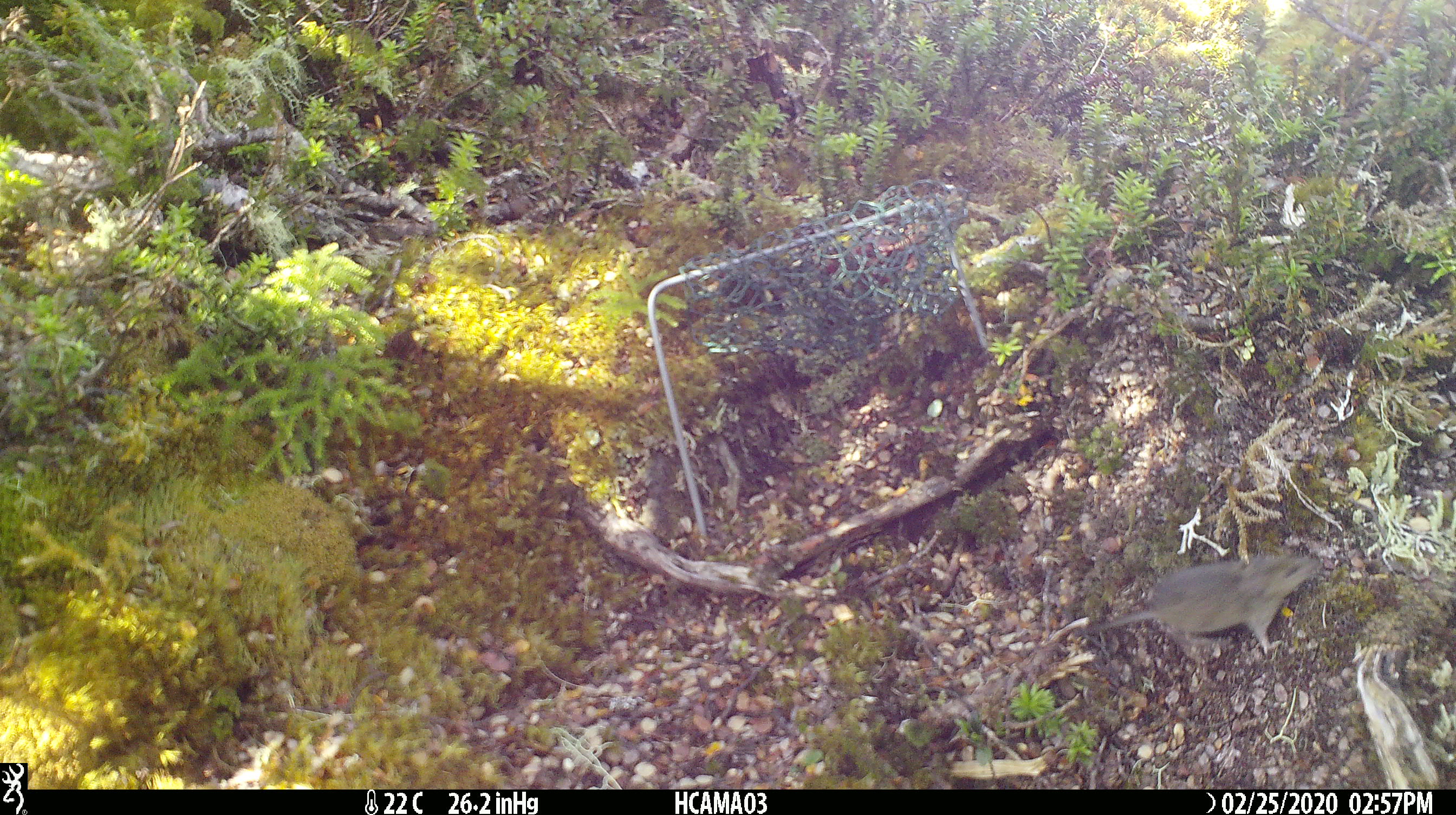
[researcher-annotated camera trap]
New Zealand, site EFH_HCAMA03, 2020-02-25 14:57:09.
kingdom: Animalia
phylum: Chordata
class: Mammalia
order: Rodentia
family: Muridae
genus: Mus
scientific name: Mus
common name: mouse